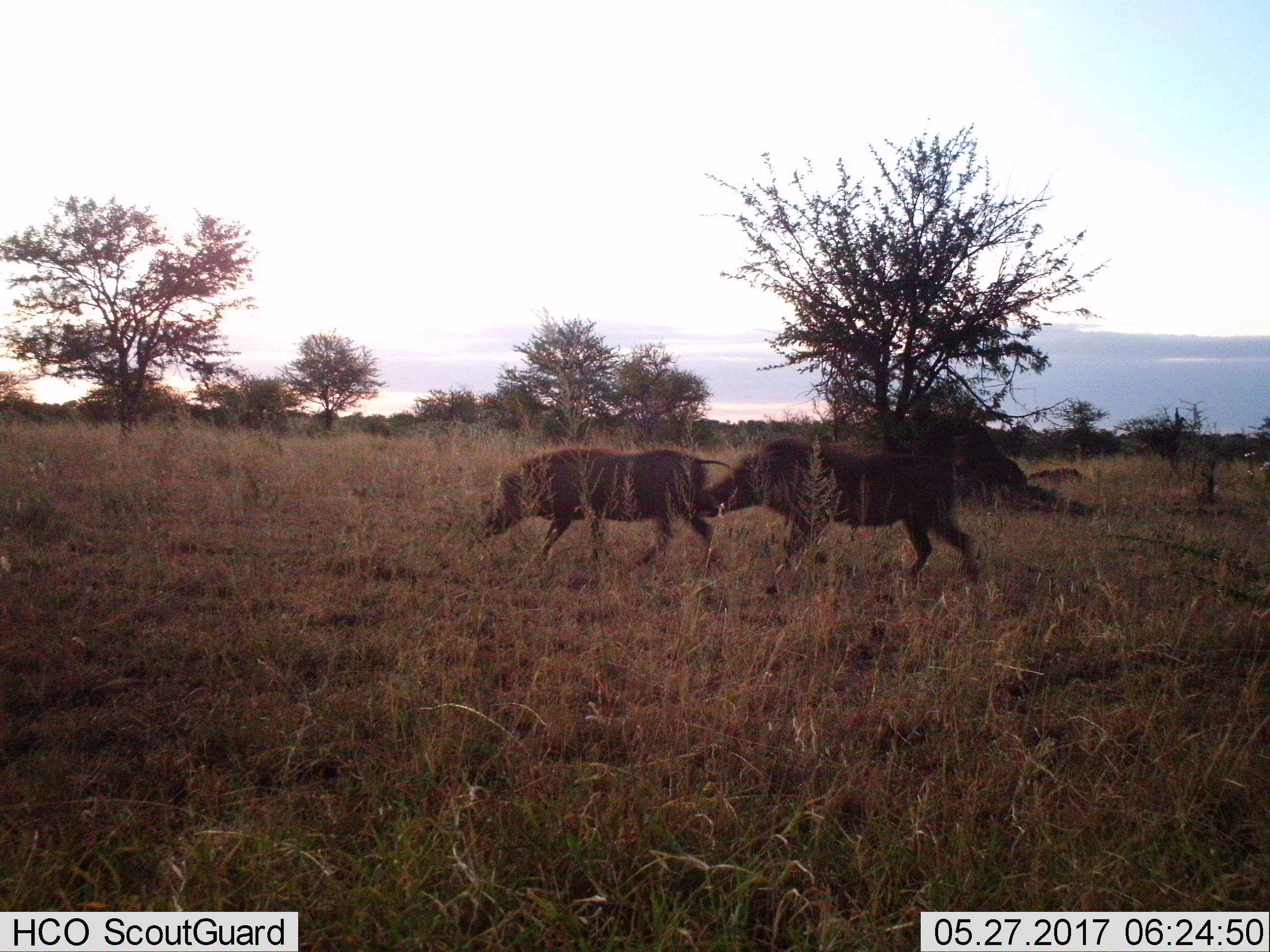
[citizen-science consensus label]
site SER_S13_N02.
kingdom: Animalia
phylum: Chordata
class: Mammalia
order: Artiodactyla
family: Suidae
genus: Phacochoerus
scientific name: Phacochoerus africanus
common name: warthog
Warthog (Phacochoerus africanus), count 2. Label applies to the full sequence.